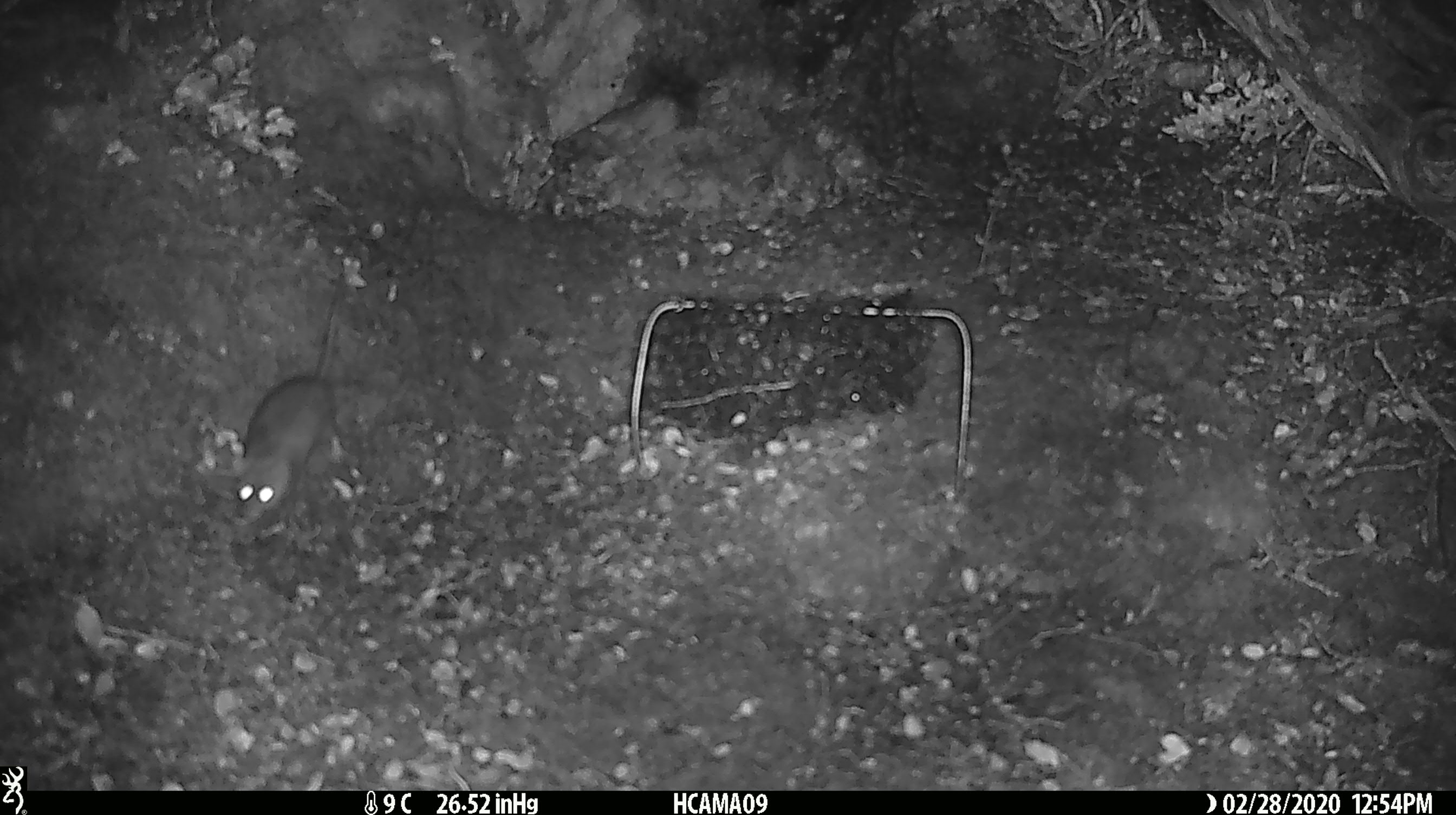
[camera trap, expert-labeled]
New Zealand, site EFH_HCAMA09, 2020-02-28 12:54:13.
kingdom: Animalia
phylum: Chordata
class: Mammalia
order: Rodentia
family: Muridae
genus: Mus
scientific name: Mus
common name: mouse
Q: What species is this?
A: Mouse (Mus).